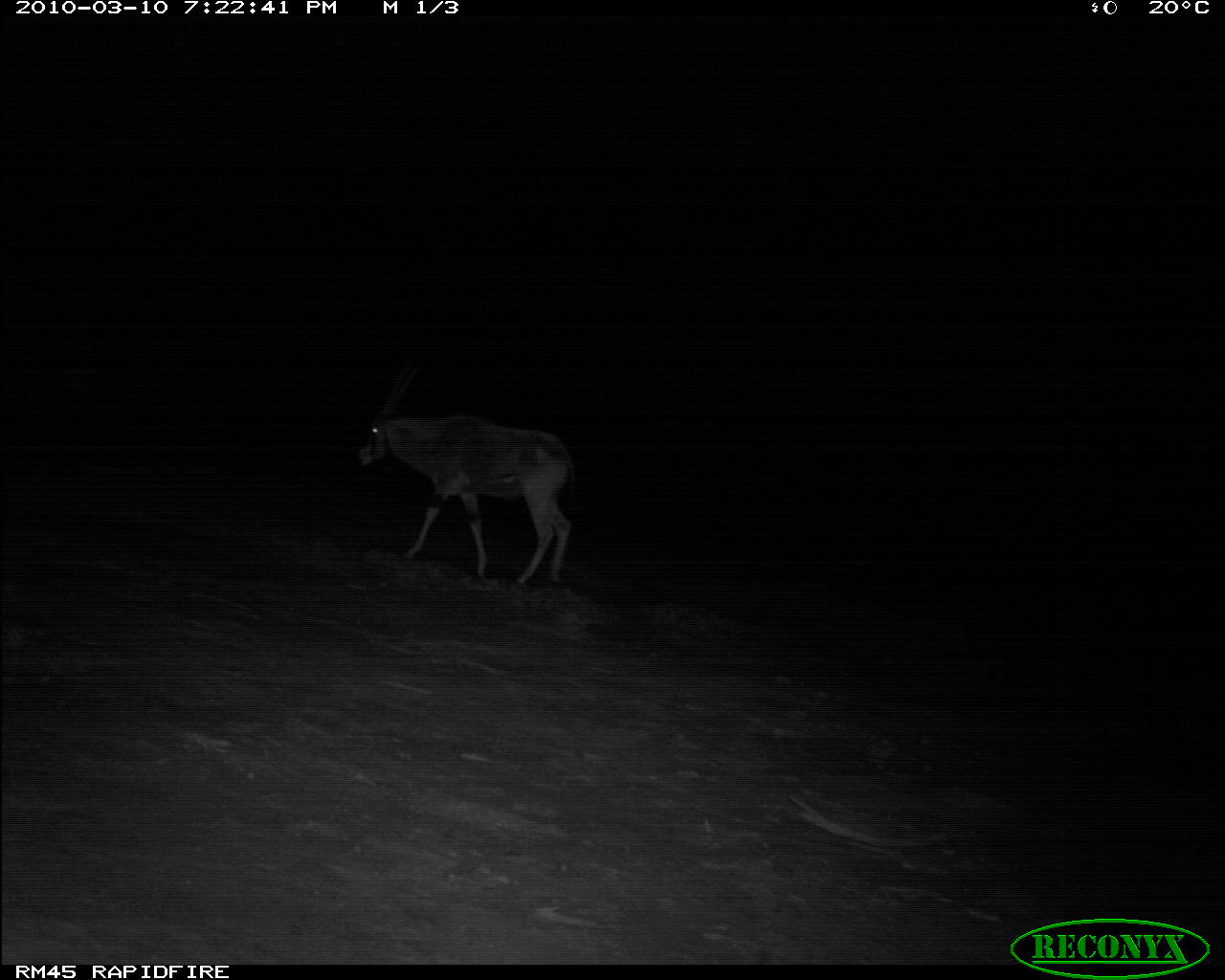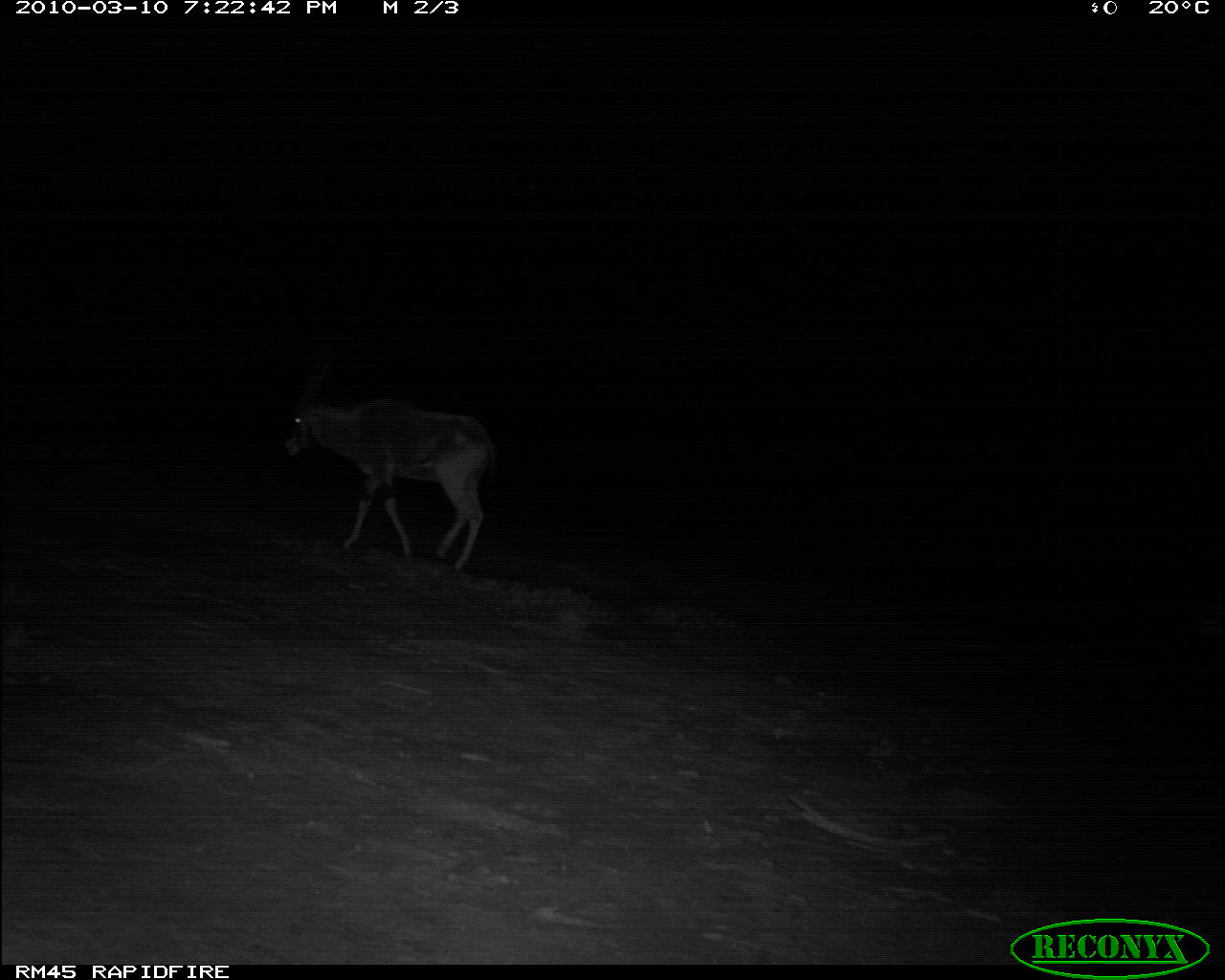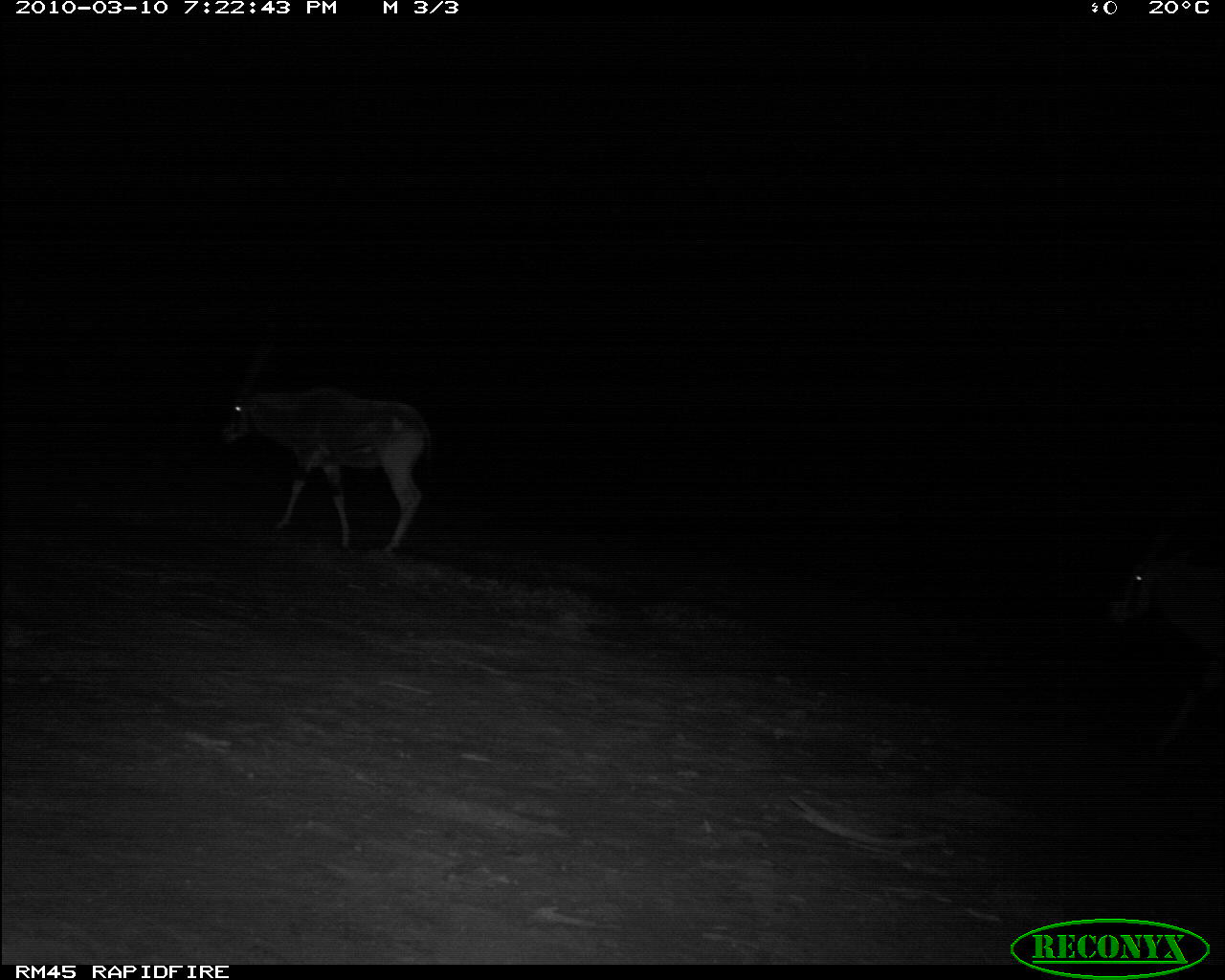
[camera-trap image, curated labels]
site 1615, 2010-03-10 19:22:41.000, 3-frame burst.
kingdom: Animalia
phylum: Chordata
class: Mammalia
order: Artiodactyla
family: Bovidae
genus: Oryx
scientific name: Oryx beisa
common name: east african oryx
Oryx beisa (east african oryx), count 1.